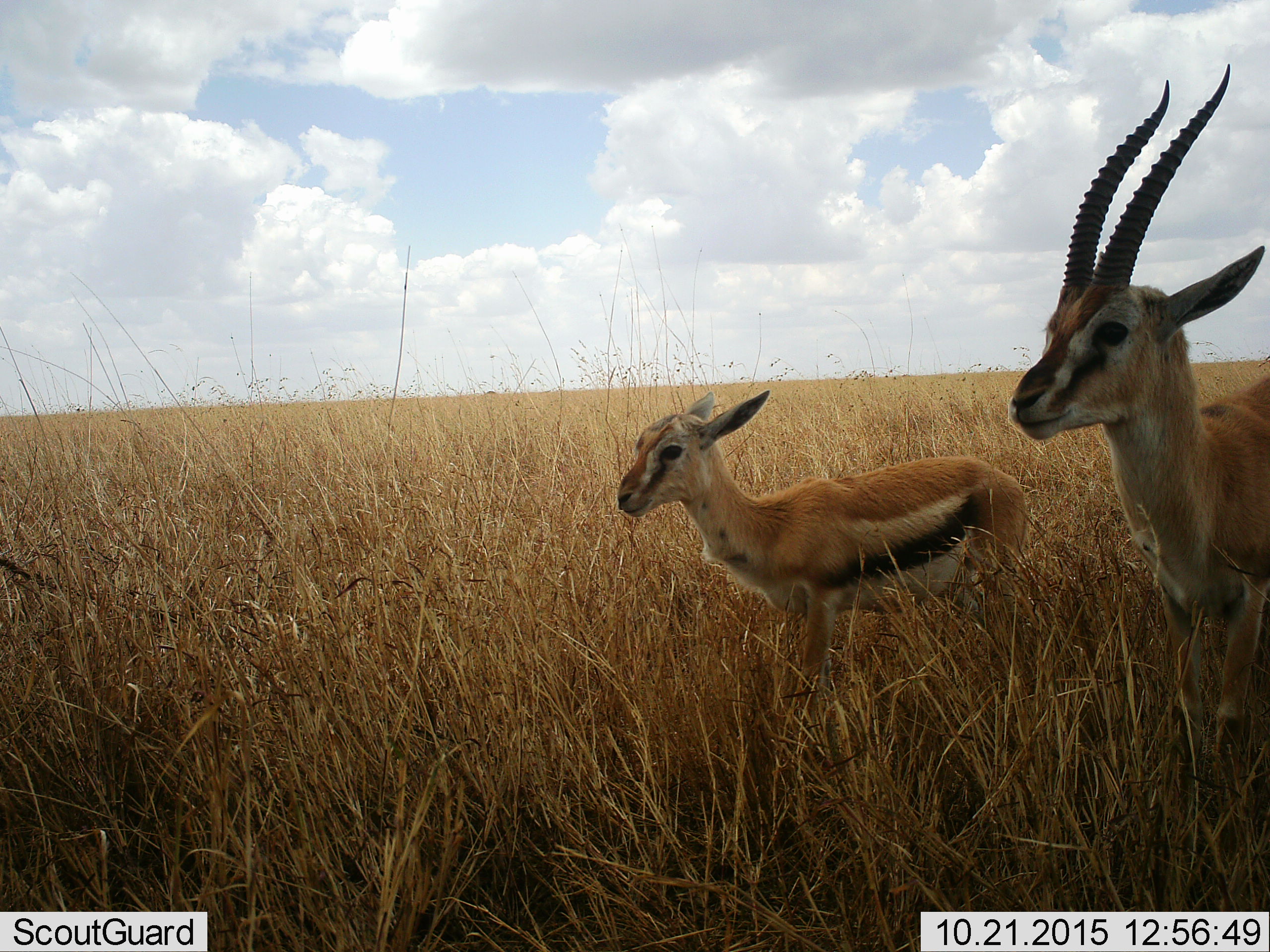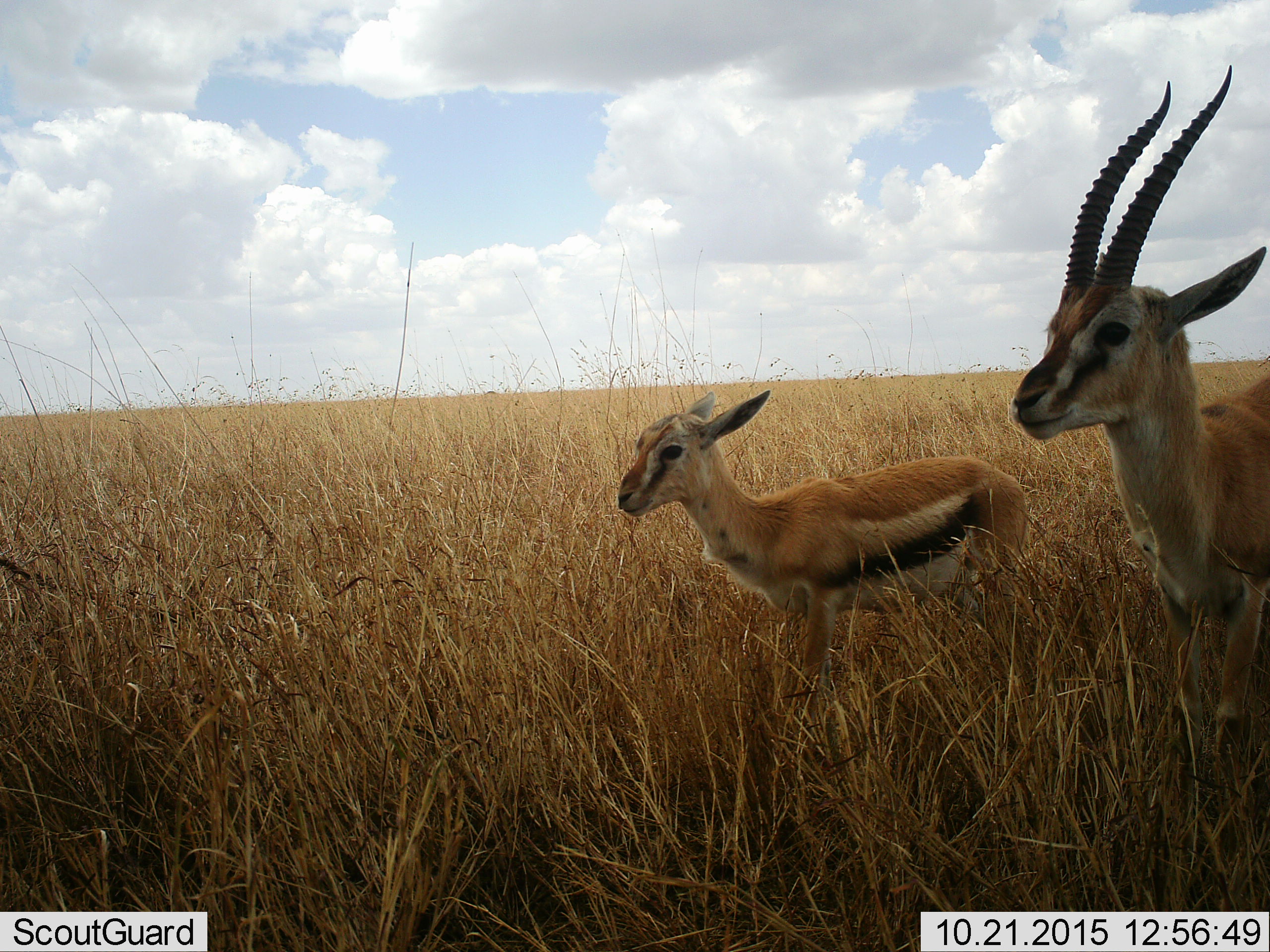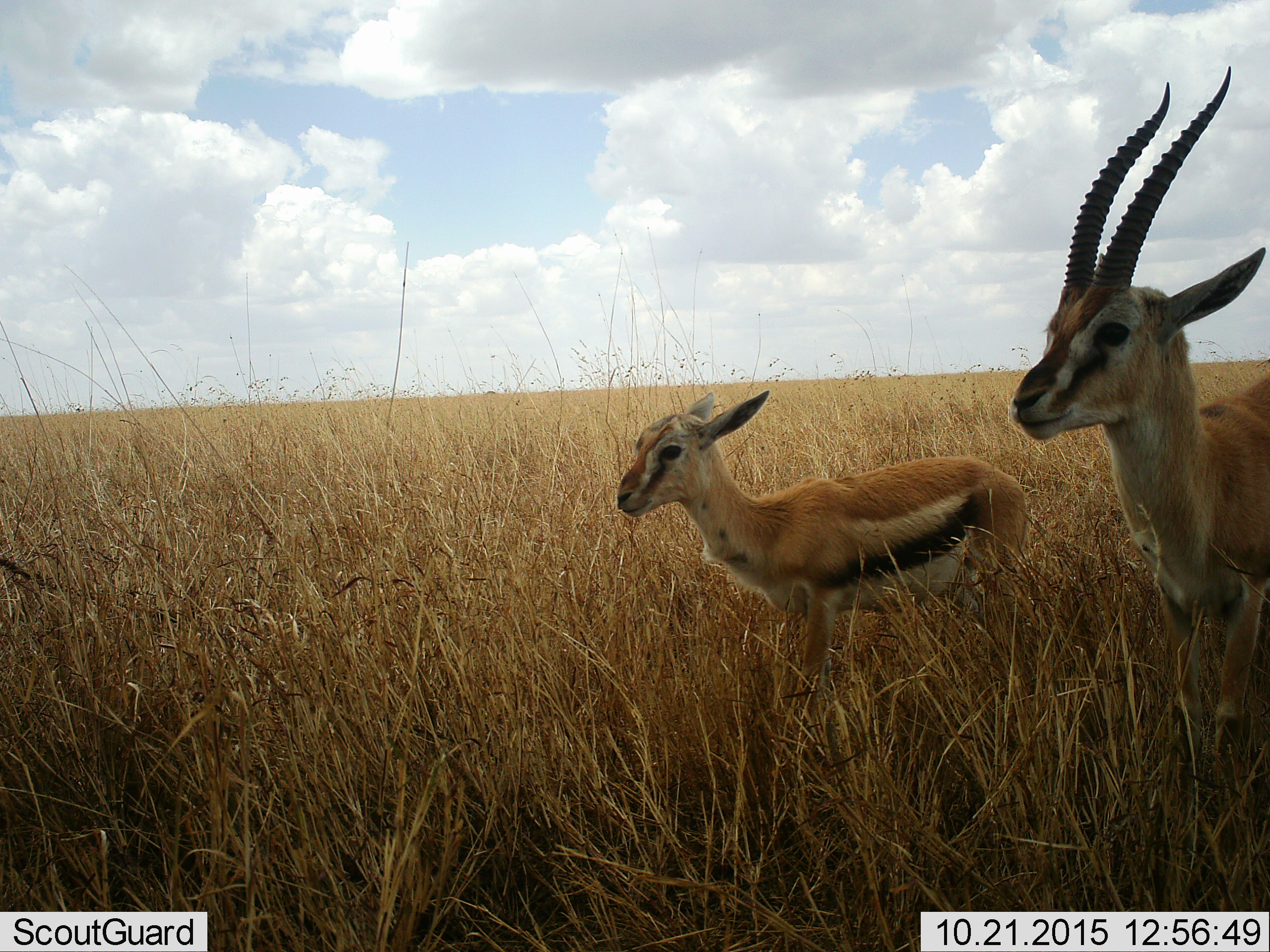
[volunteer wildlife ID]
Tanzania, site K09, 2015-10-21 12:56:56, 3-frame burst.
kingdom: Animalia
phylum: Chordata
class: Mammalia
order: Artiodactyla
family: Bovidae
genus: Eudorcas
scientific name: Eudorcas thomsonii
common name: thomson's gazelle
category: gazellethomsons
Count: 2.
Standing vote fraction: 100%.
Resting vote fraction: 0%.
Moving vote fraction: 10%.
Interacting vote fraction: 0%.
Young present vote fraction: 80%.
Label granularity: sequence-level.